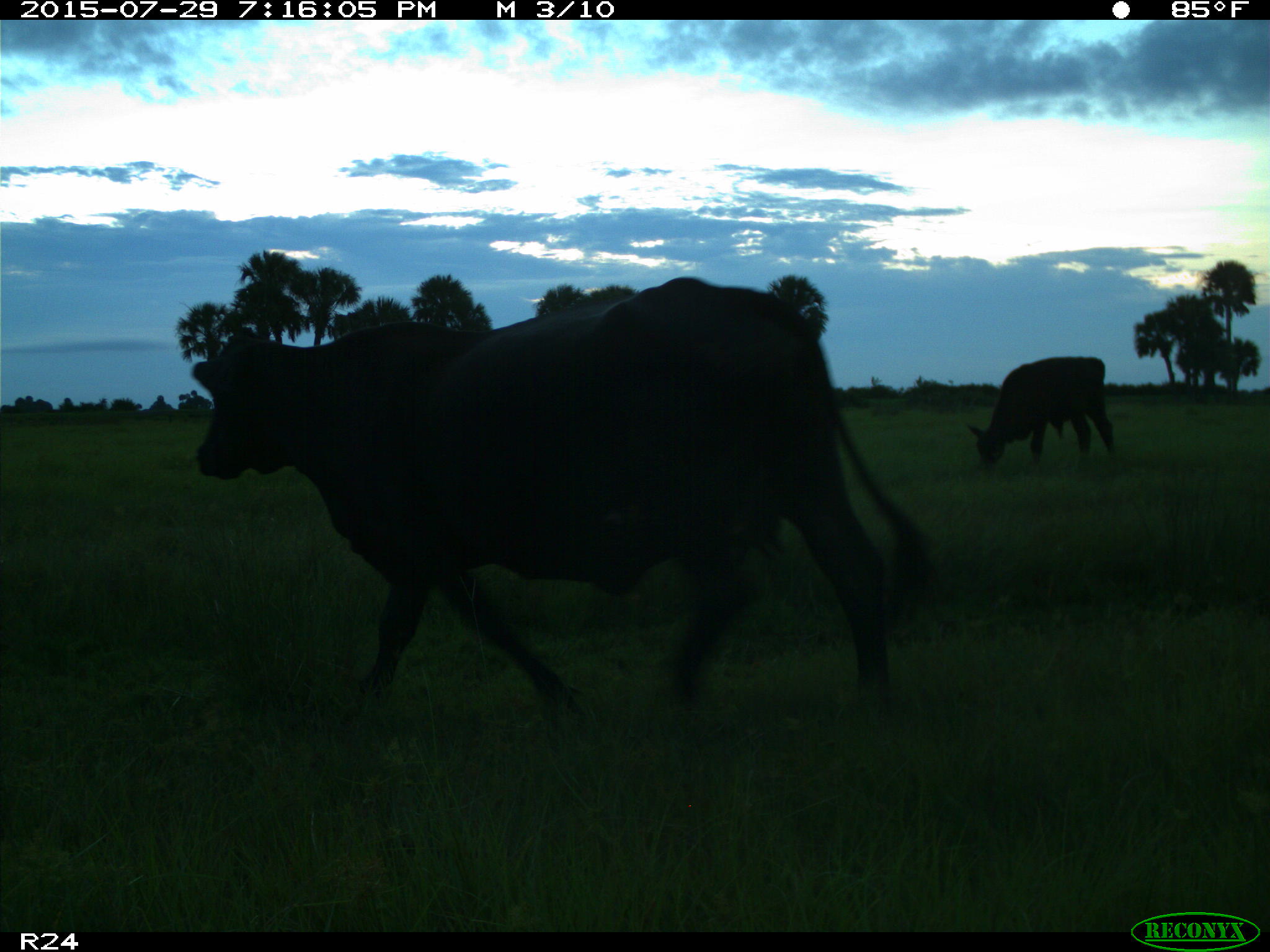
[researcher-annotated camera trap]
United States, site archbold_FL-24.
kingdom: Animalia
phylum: Chordata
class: Mammalia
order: Artiodactyla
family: Bovidae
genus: Bos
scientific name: Bos taurus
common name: domestic cow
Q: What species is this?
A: Bos taurus (domestic cow).